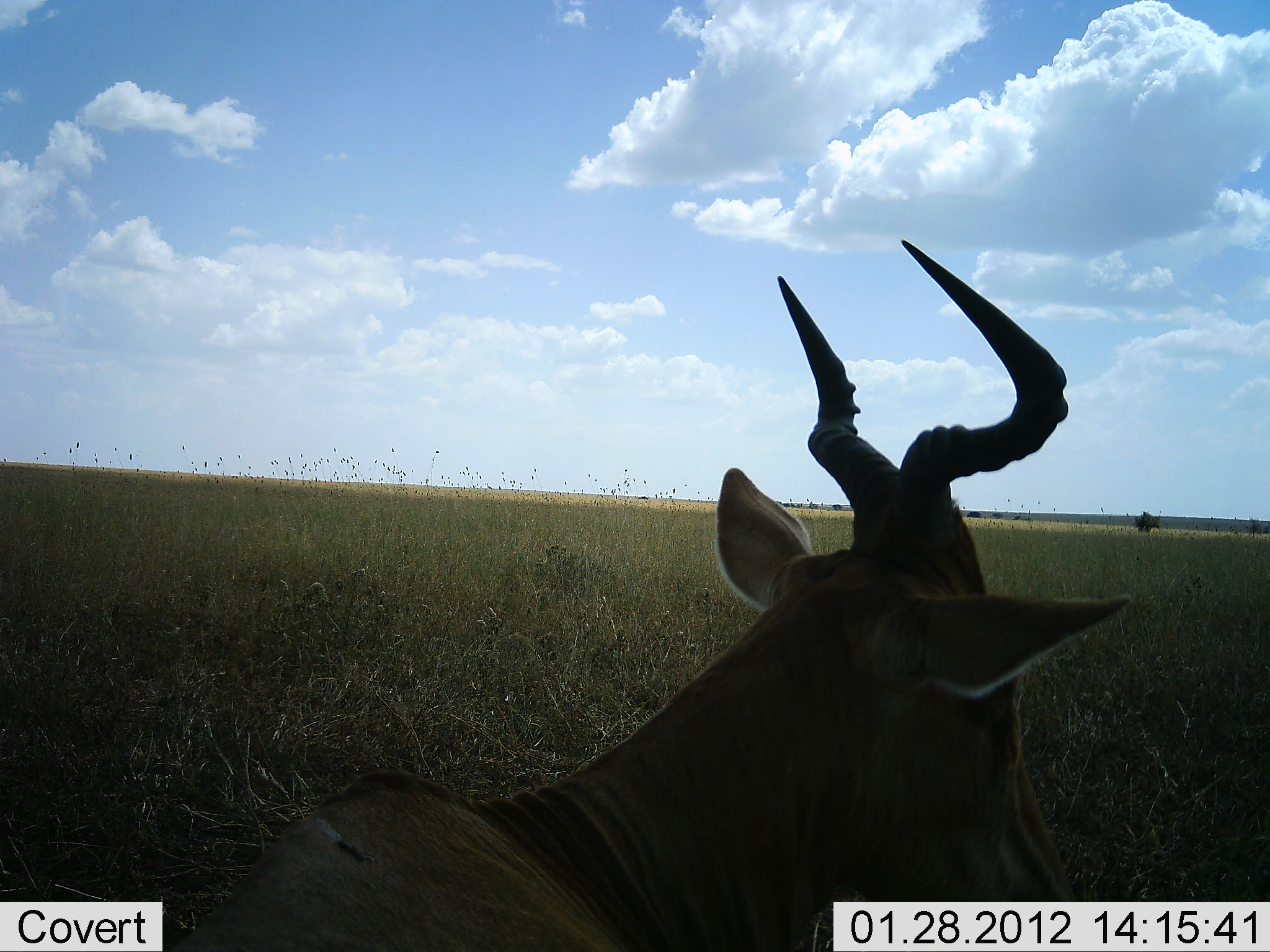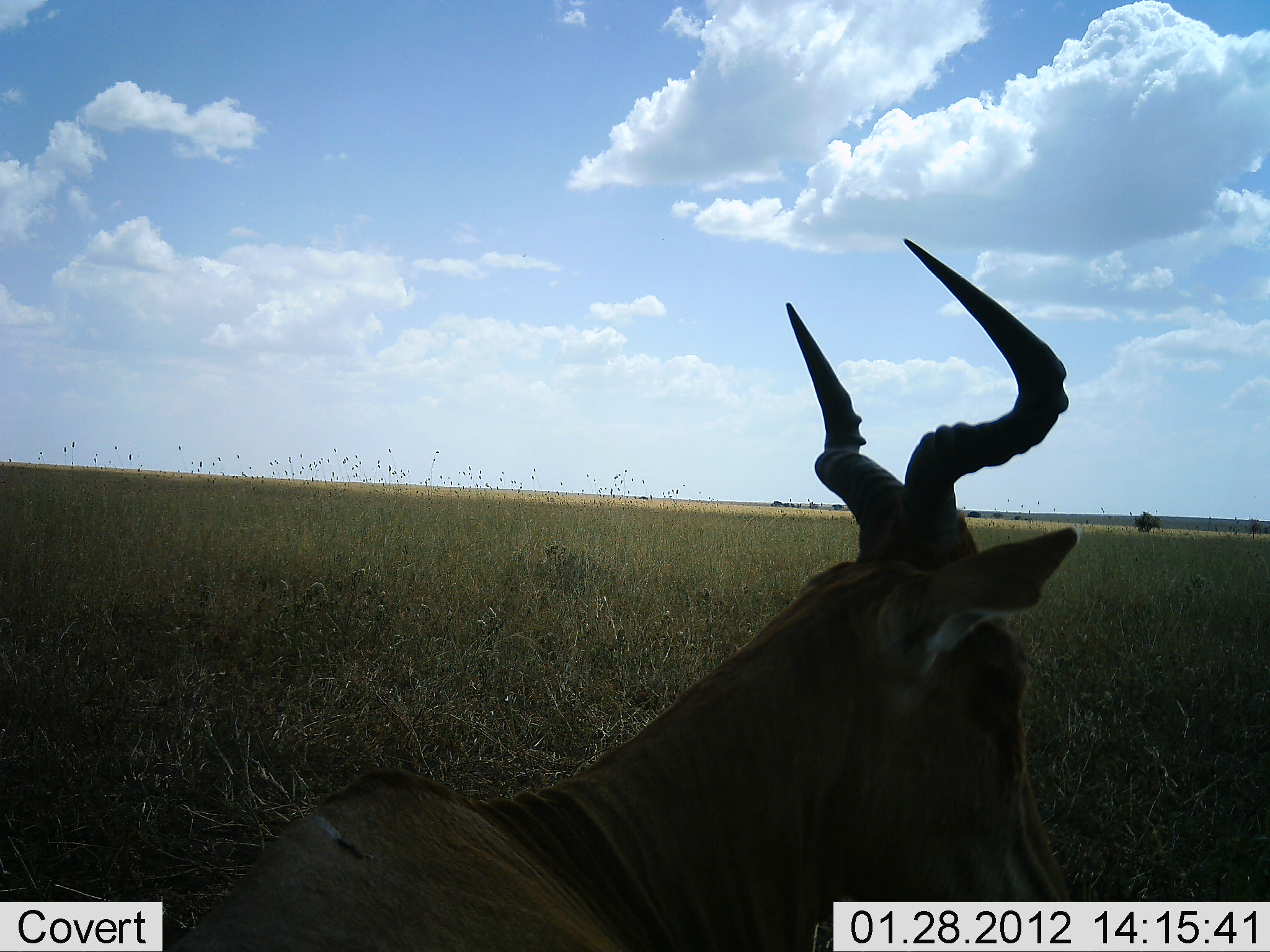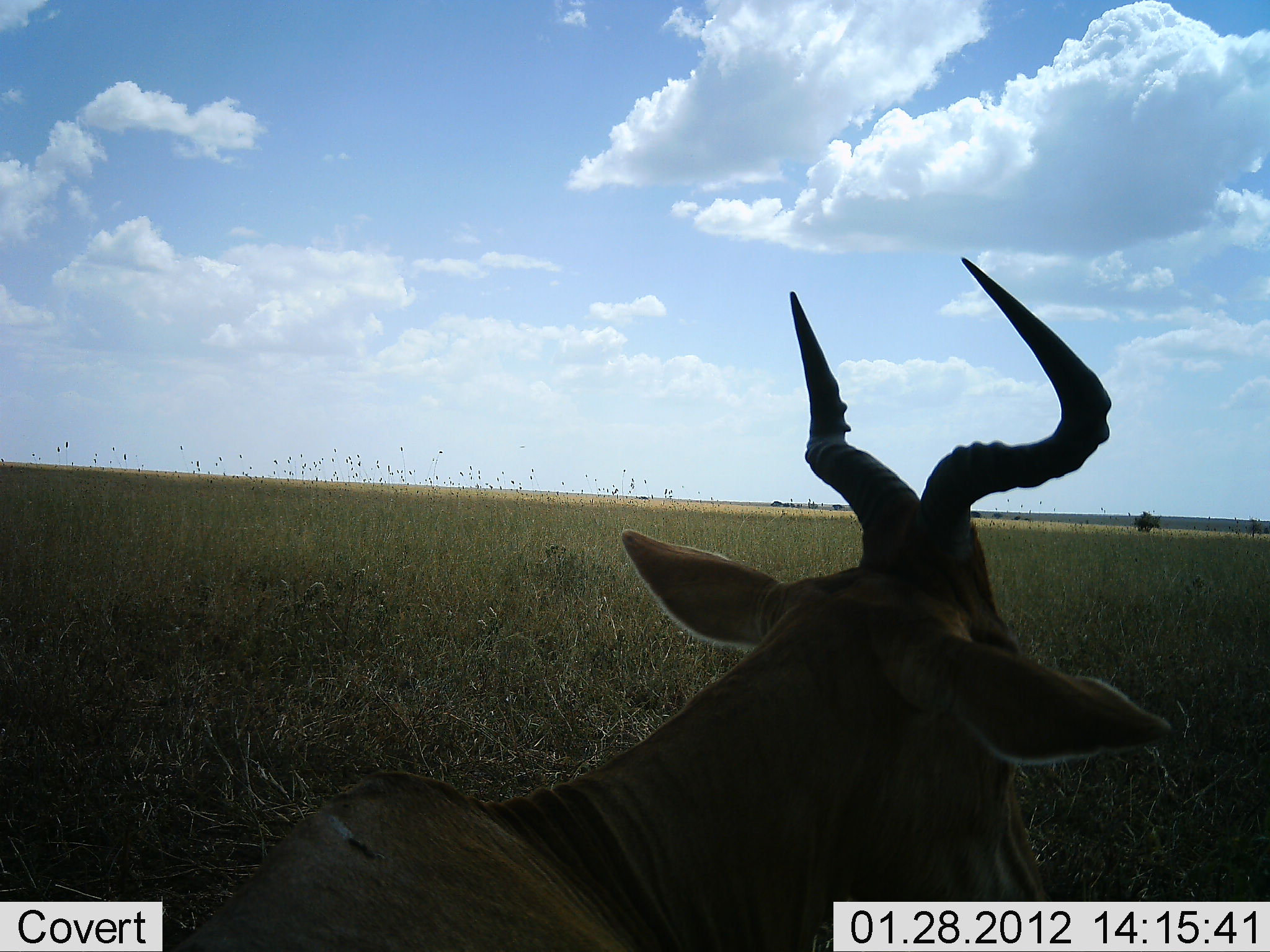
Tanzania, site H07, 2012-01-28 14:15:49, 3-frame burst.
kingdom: Animalia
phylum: Chordata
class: Mammalia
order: Artiodactyla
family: Bovidae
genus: Alcelaphus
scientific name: Alcelaphus buselaphus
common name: hartebeest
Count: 1.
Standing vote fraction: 44%.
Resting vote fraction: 56%.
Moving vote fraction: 0%.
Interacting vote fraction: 0%.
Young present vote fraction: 0%.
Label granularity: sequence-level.